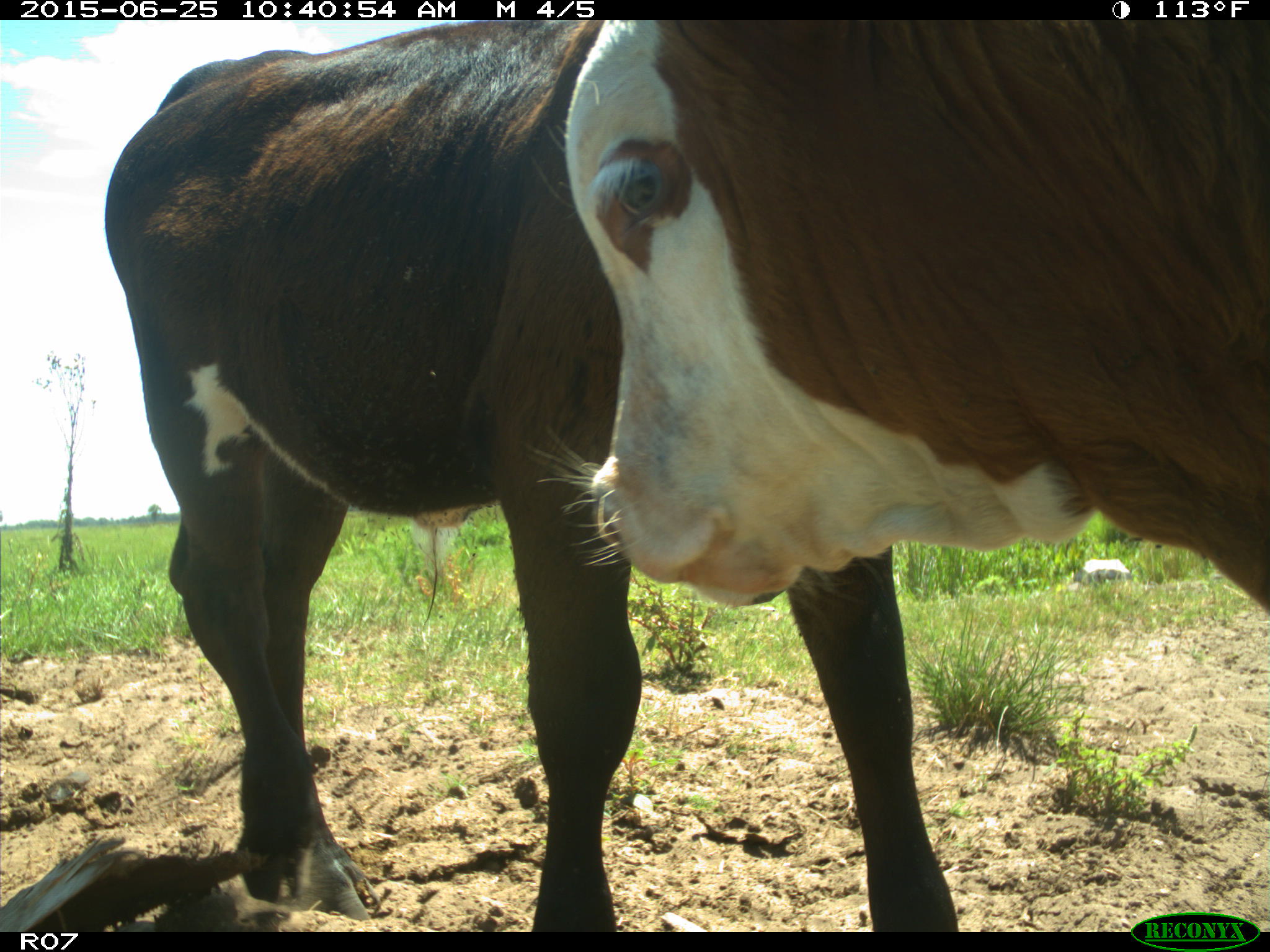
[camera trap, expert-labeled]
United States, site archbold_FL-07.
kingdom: Animalia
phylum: Chordata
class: Mammalia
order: Artiodactyla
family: Bovidae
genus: Bos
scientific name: Bos taurus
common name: domestic cow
Bos taurus (domestic cow).